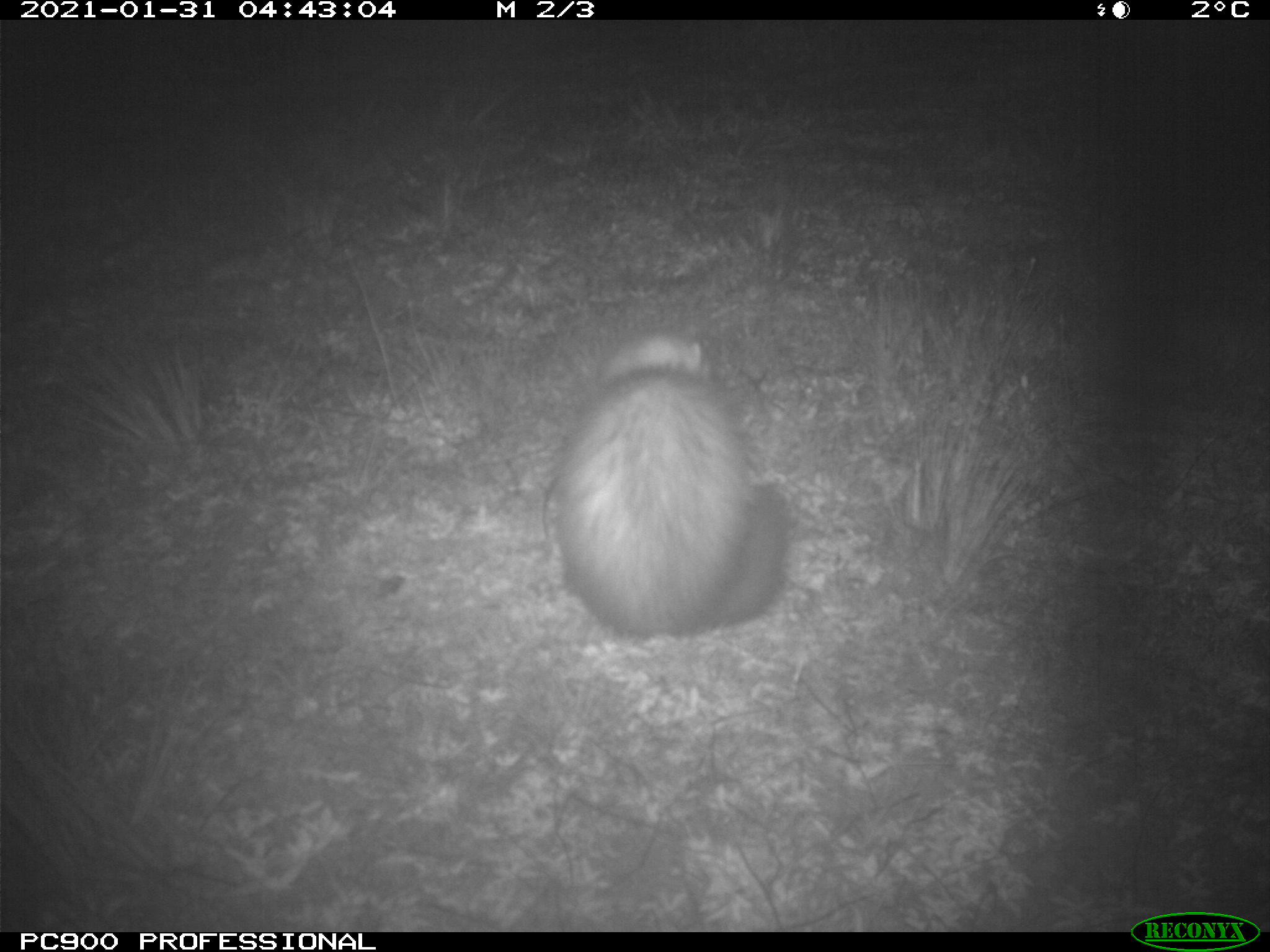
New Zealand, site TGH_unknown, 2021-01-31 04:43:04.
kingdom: Animalia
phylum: Chordata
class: Mammalia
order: Carnivora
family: Mustelidae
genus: Mustela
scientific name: Mustela furo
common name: ferret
Ferret (Mustela furo).